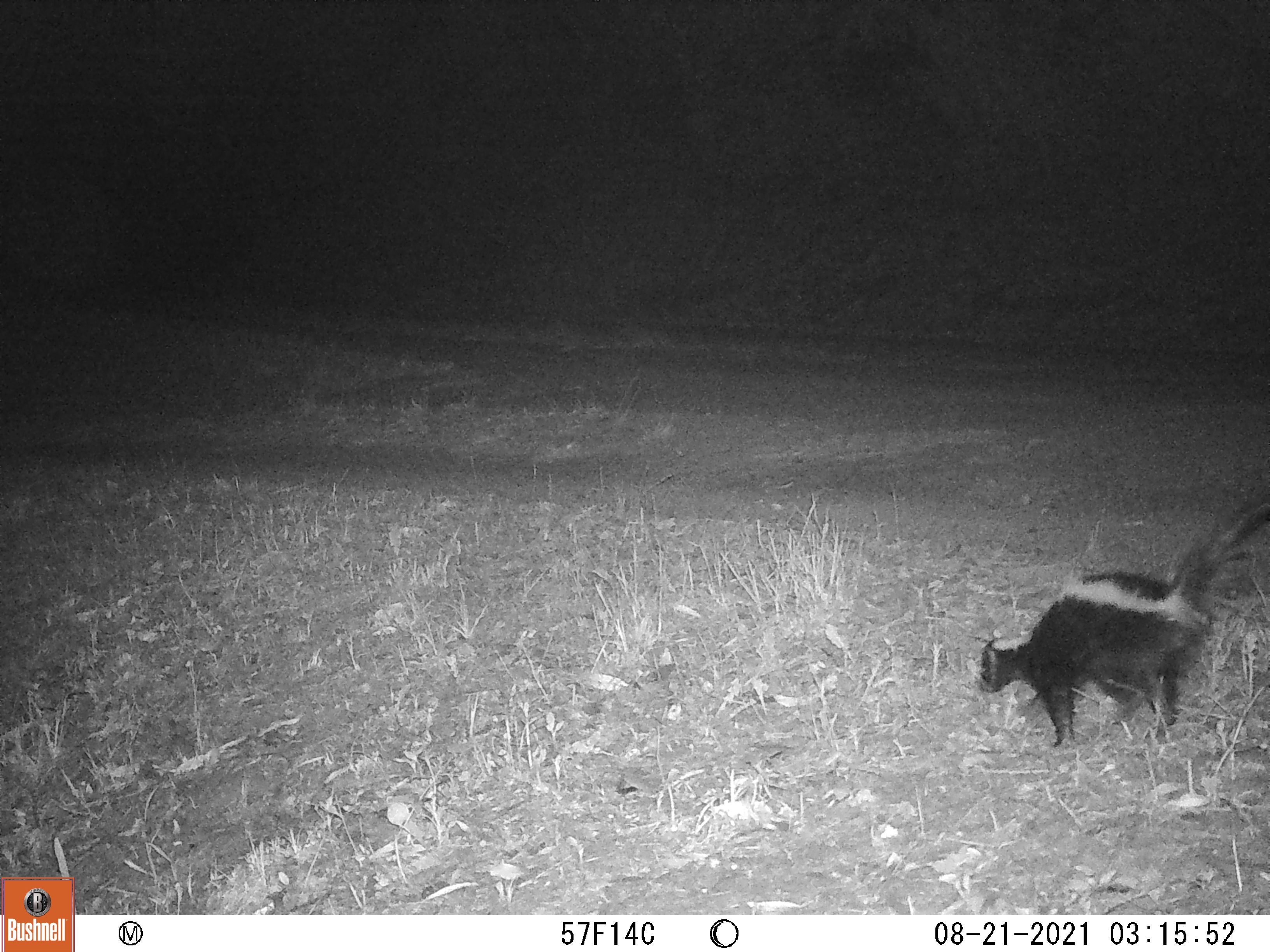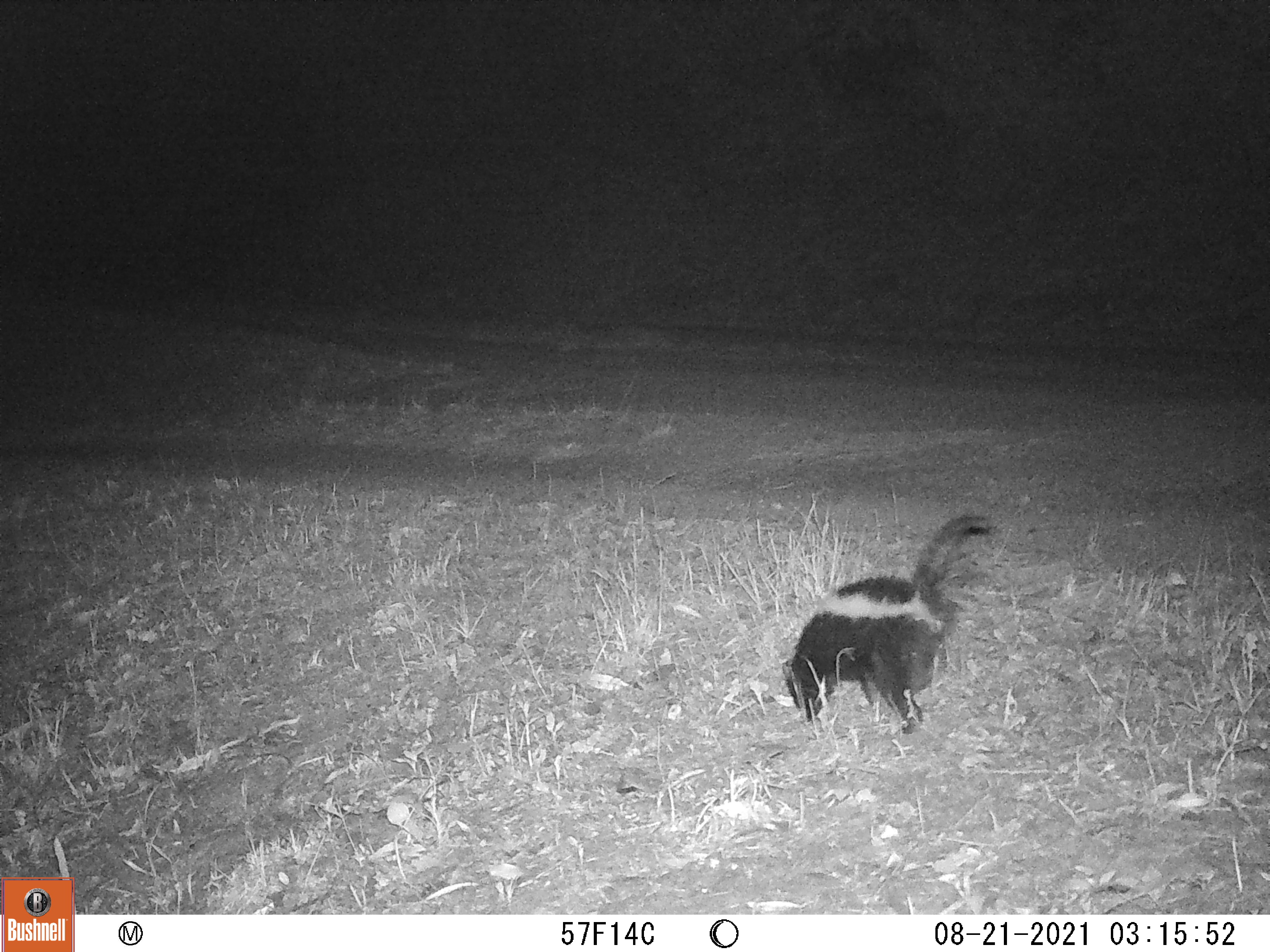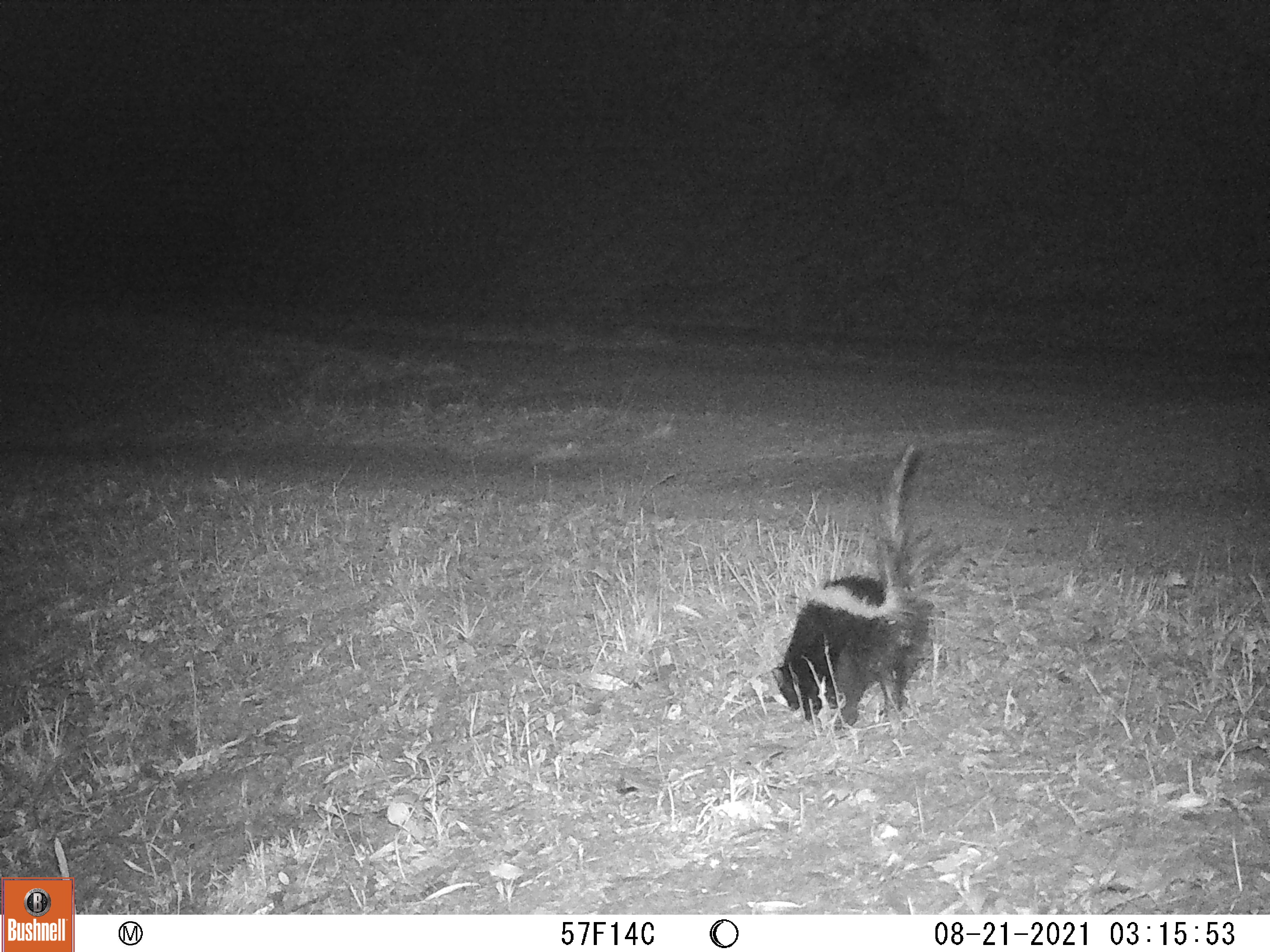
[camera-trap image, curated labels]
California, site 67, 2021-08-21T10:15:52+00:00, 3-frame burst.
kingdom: Animalia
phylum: Chordata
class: Mammalia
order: Carnivora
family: Mephitidae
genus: Mephitis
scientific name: Mephitis mephitis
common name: striped skunk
Striped skunk (Mephitis mephitis).